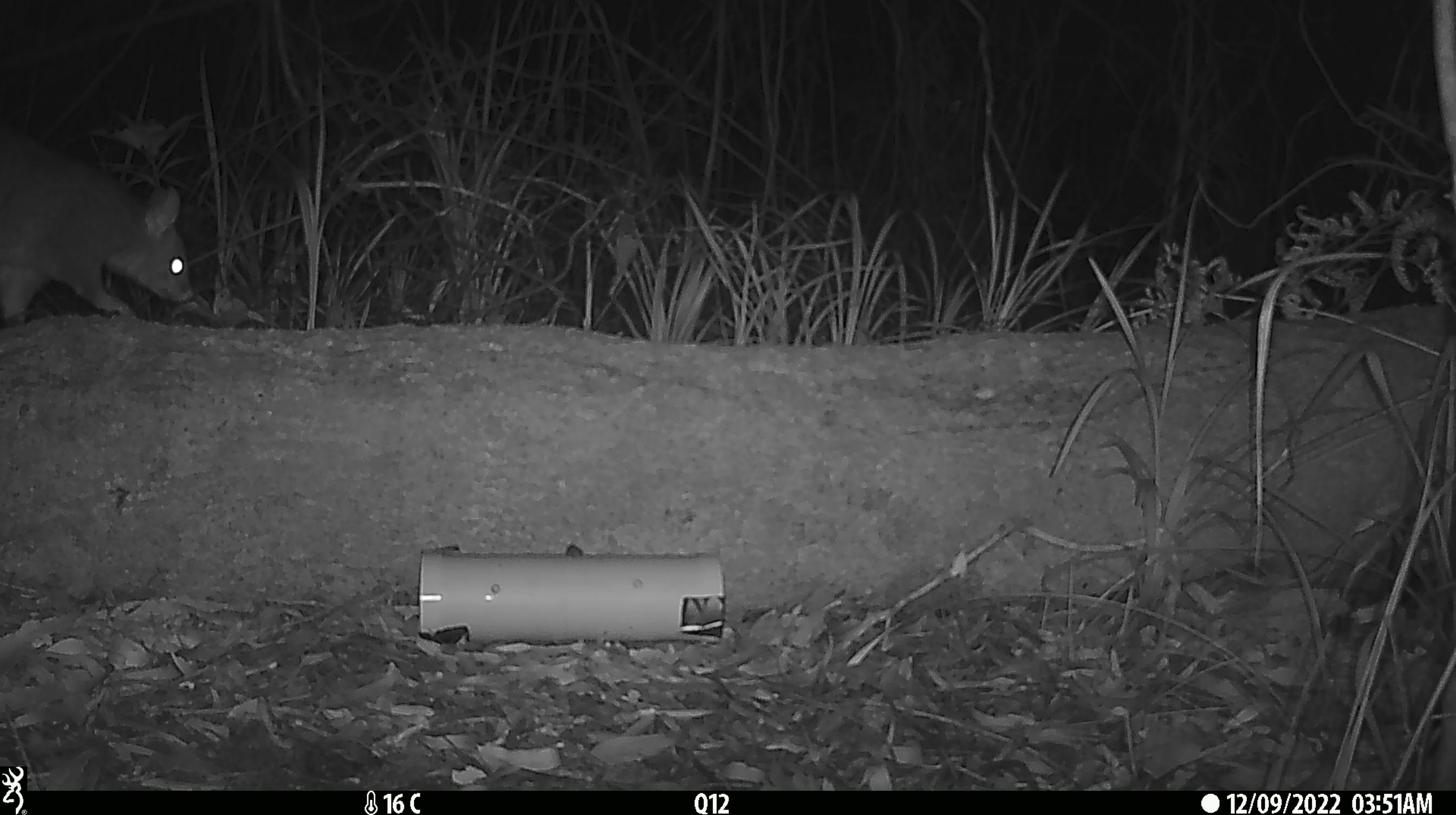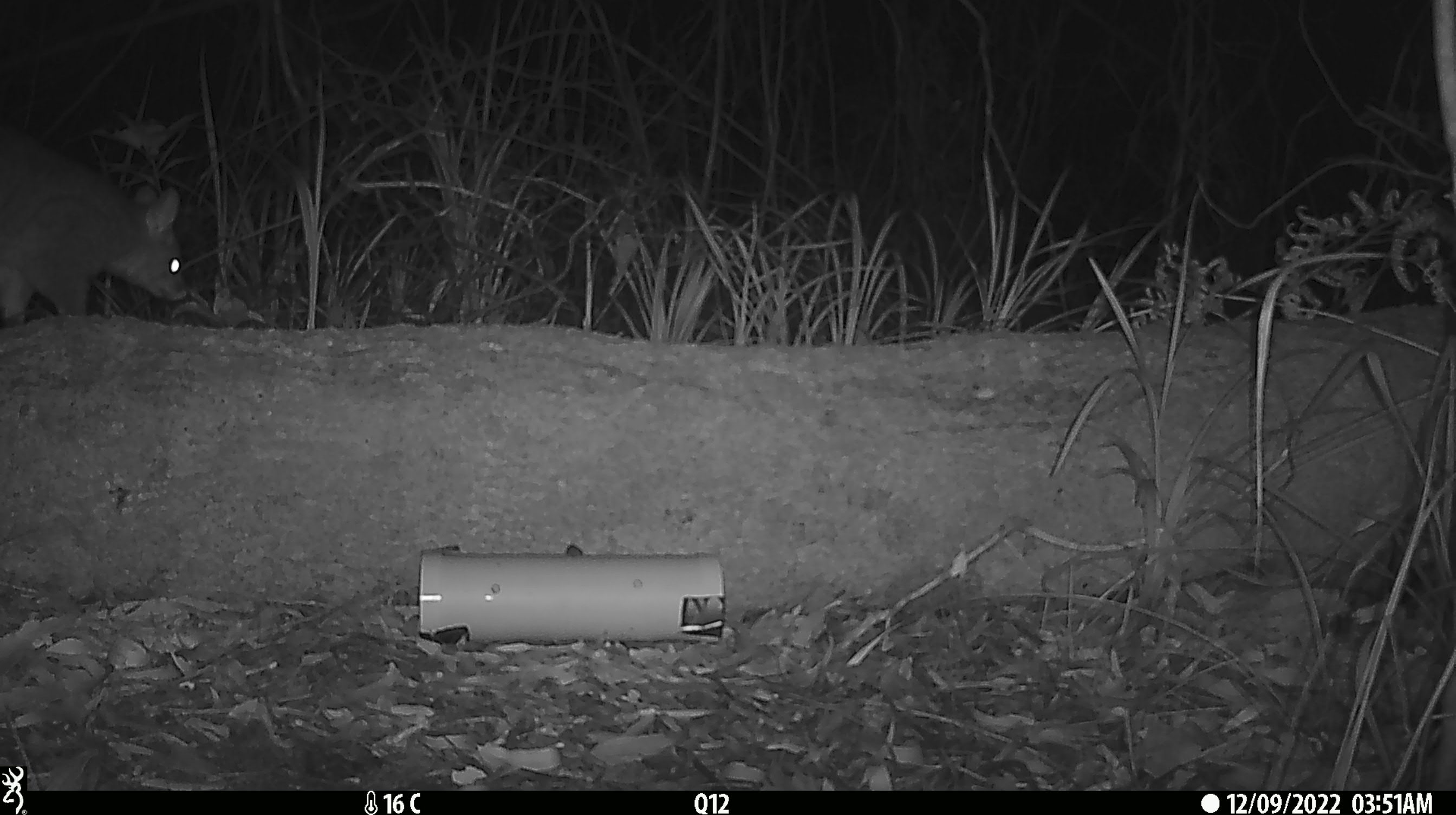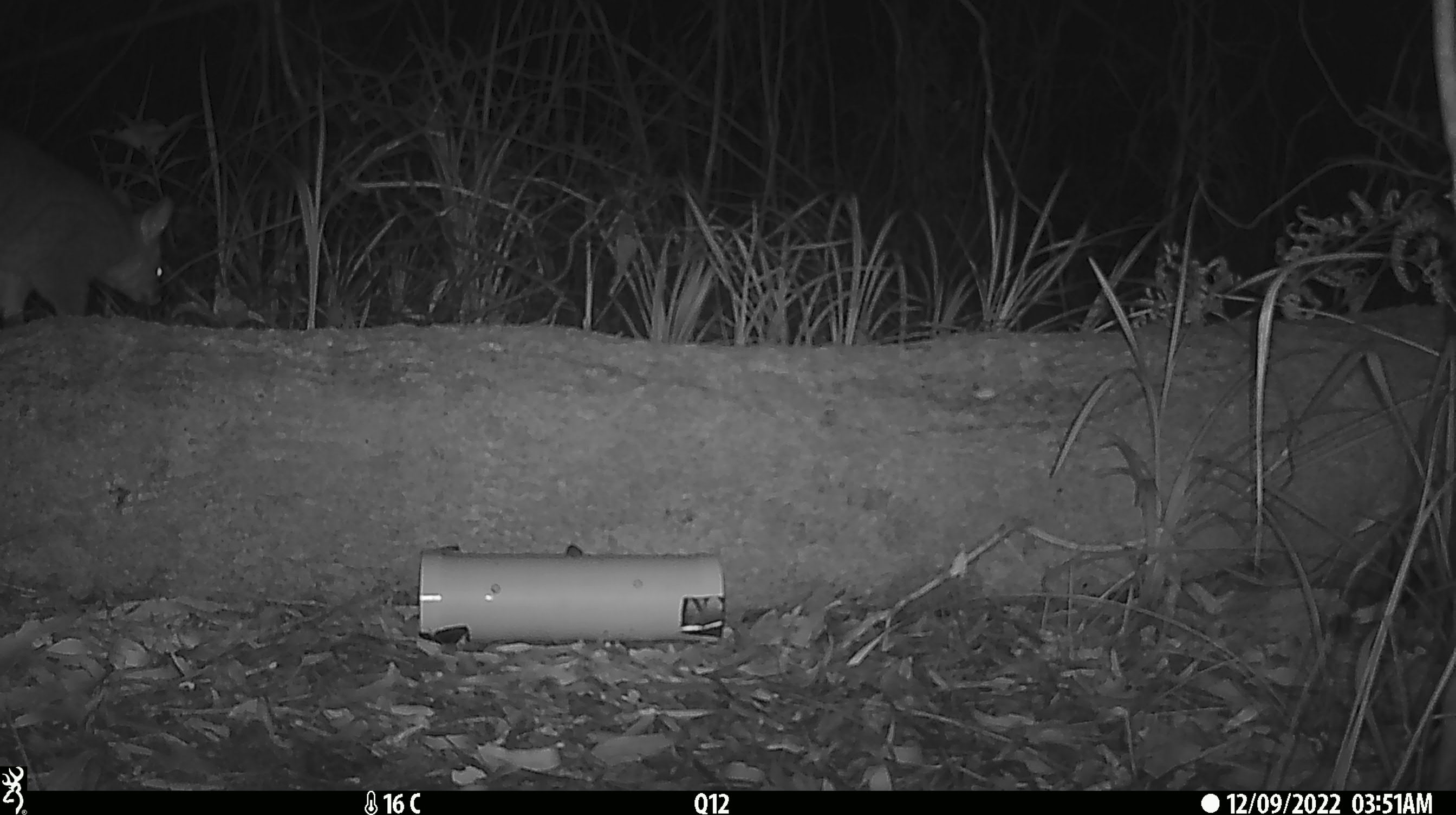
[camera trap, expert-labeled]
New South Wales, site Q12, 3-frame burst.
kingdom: Animalia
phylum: Chordata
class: Mammalia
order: Diprotodontia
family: Phalangeridae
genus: Trichosurus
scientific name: Trichosurus vulpecula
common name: common brushtail possum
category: possum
Possum (common brushtail possum) (Trichosurus vulpecula).